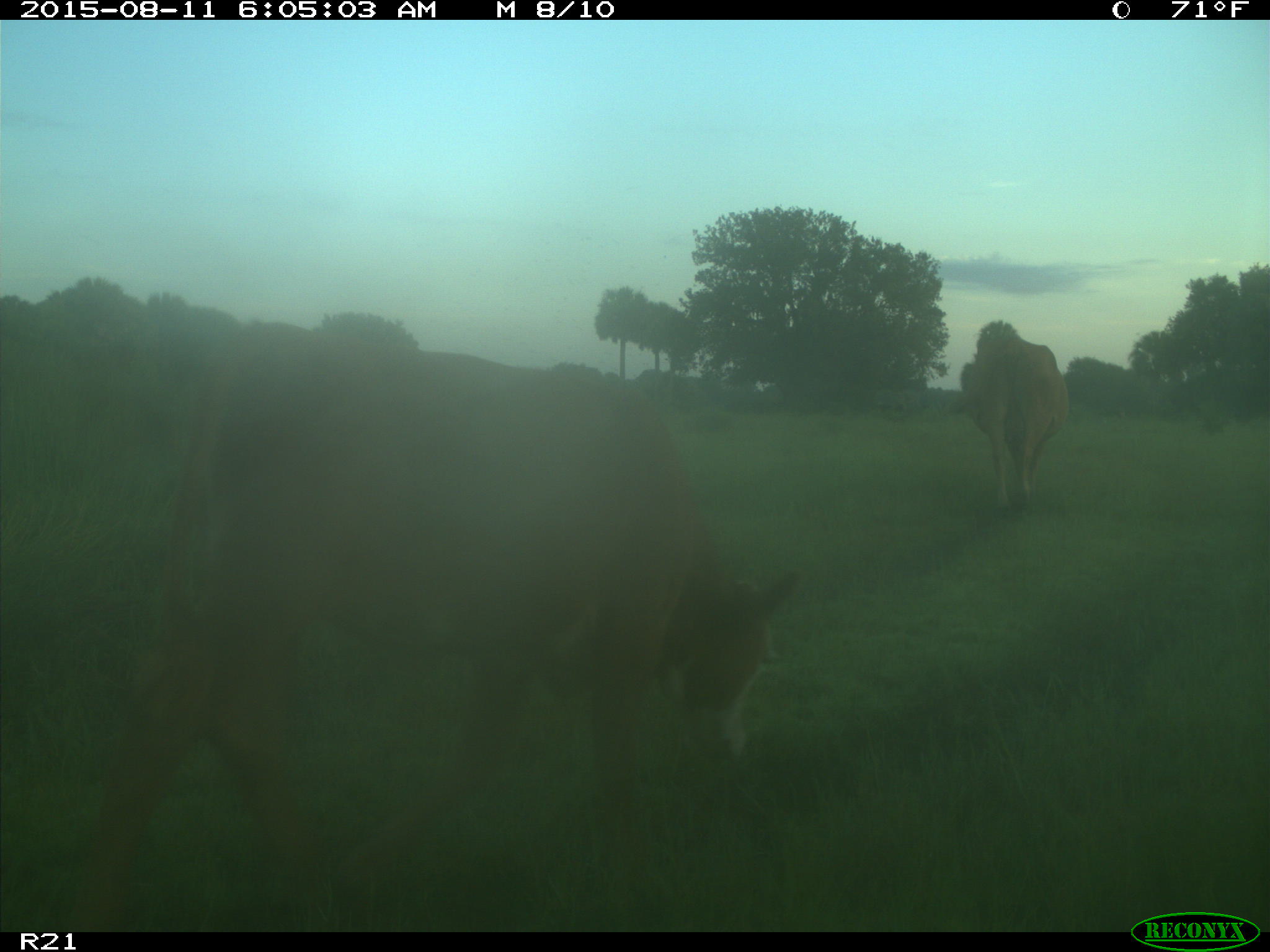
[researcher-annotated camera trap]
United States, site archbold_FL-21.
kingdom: Animalia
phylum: Chordata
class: Mammalia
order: Artiodactyla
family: Bovidae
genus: Bos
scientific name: Bos taurus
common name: domestic cow